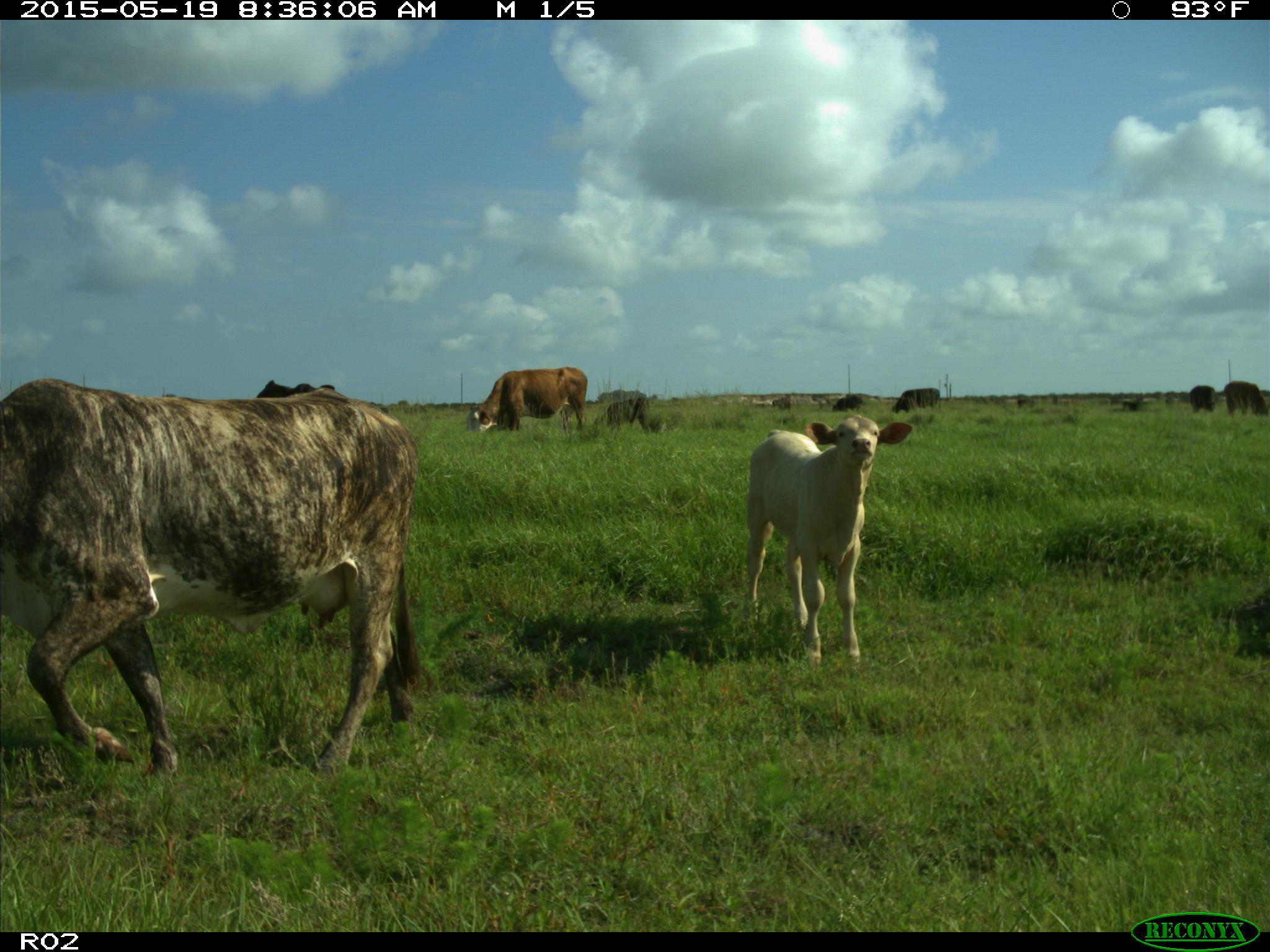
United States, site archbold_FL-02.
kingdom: Animalia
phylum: Chordata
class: Mammalia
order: Artiodactyla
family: Bovidae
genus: Bos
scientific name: Bos taurus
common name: domestic cow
Bos taurus (domestic cow).